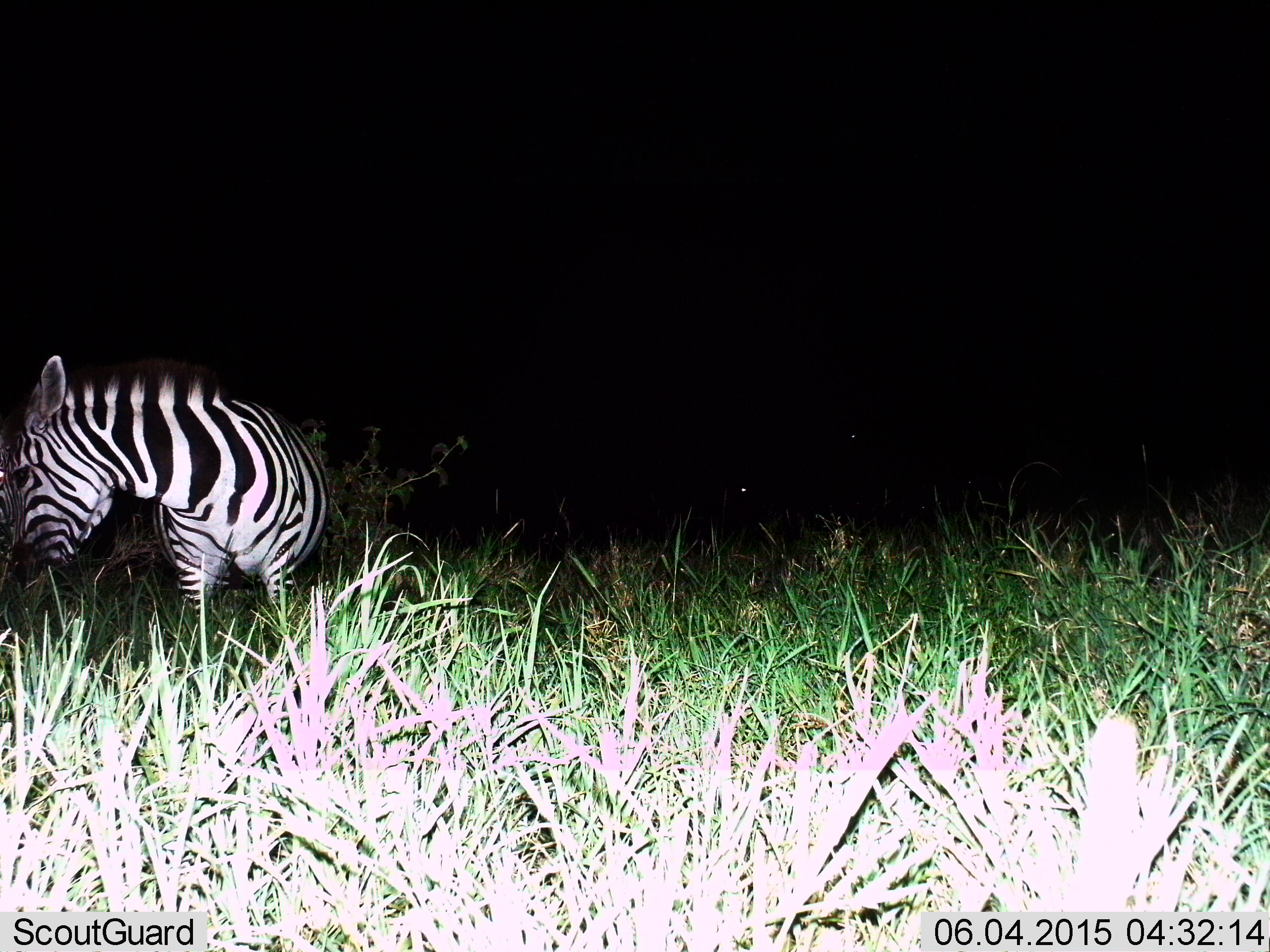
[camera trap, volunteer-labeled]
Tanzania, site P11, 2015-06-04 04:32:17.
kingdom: Animalia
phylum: Chordata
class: Mammalia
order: Perissodactyla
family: Equidae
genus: Equus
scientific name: Equus quagga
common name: plains zebra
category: zebra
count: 1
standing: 90%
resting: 10%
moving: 10%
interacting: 10%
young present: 0%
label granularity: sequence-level